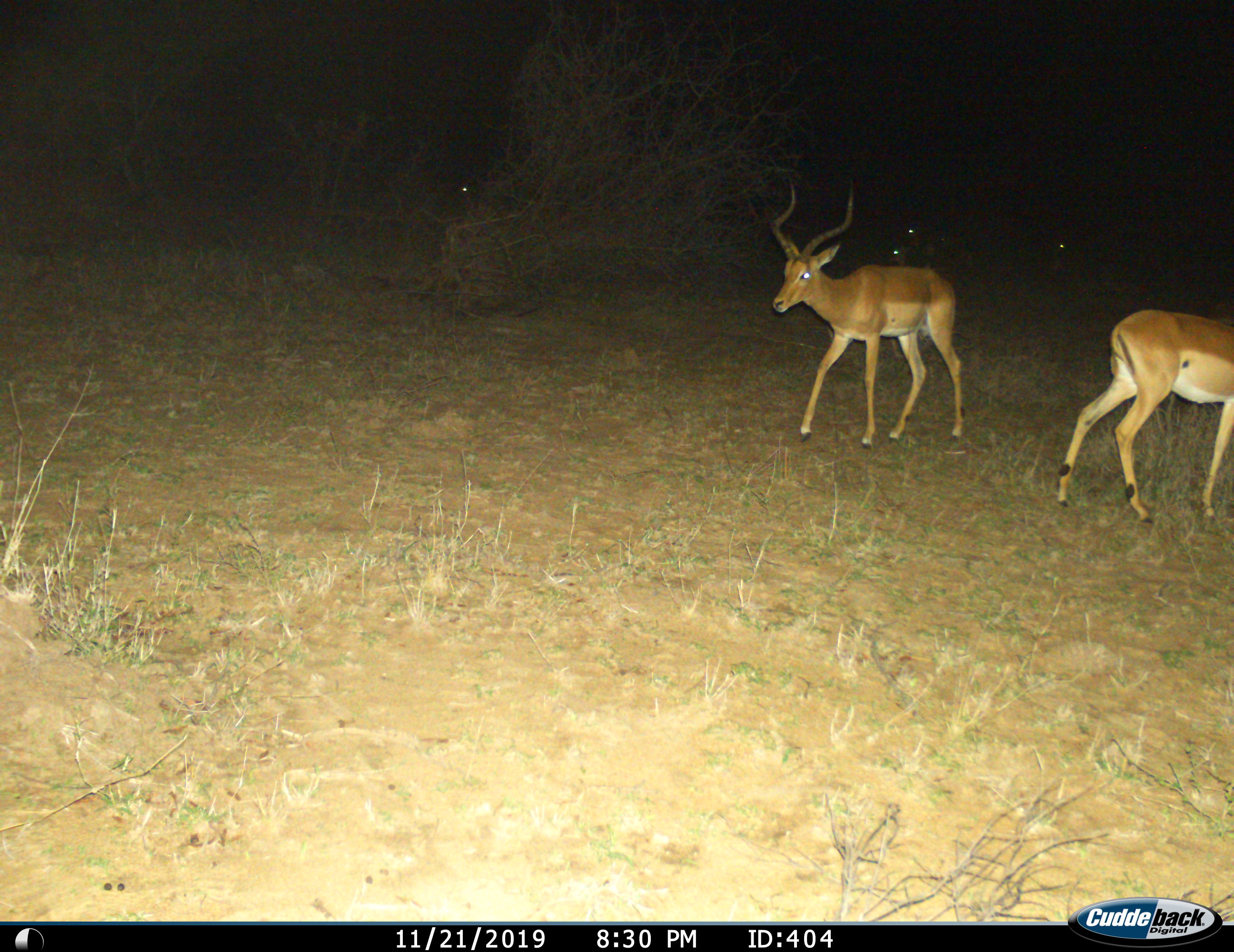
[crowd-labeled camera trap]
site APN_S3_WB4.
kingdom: Animalia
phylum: Chordata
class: Mammalia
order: Artiodactyla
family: Bovidae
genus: Aepyceros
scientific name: Aepyceros melampus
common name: impala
Impala (Aepyceros melampus), count 2. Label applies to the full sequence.